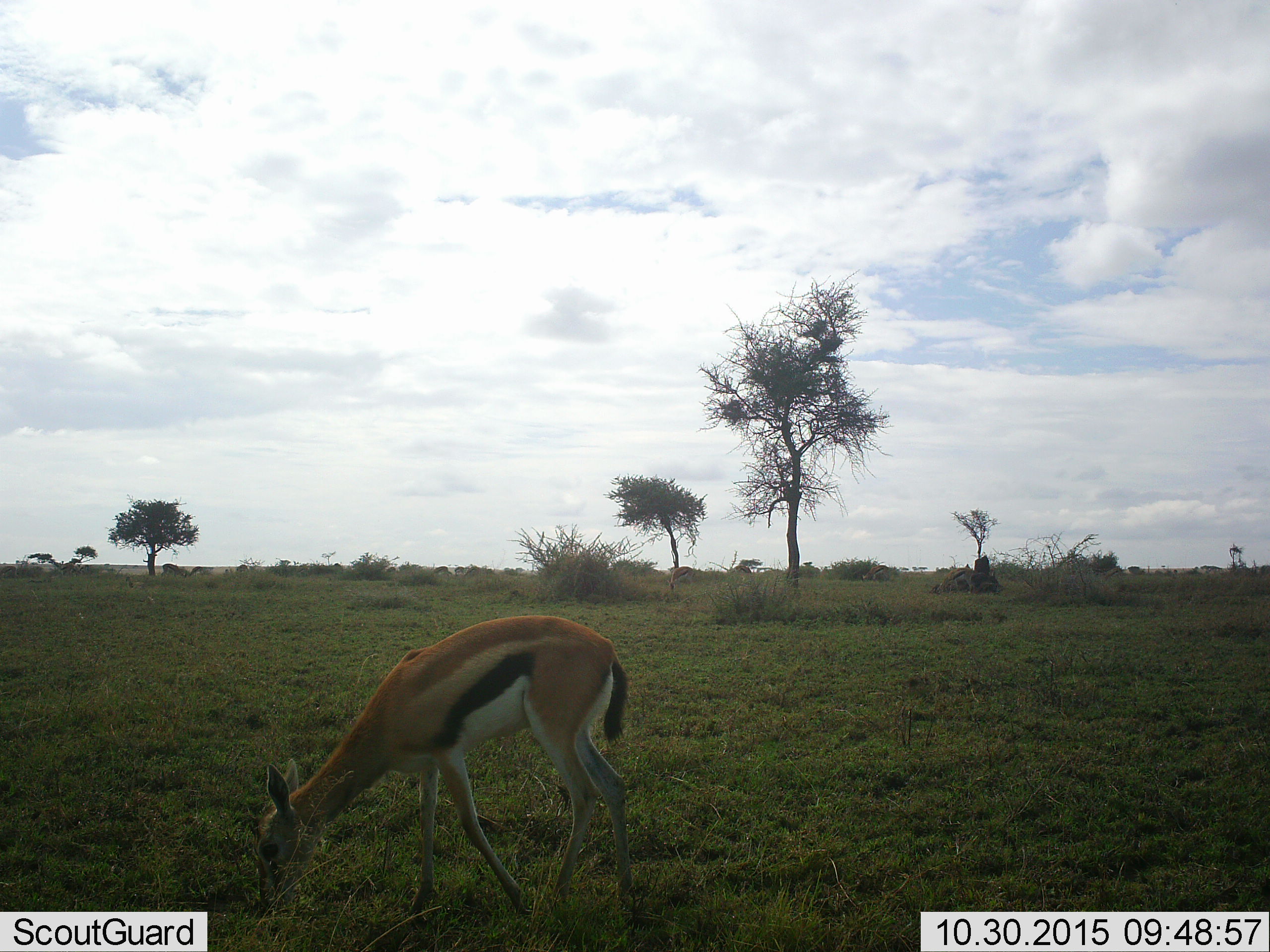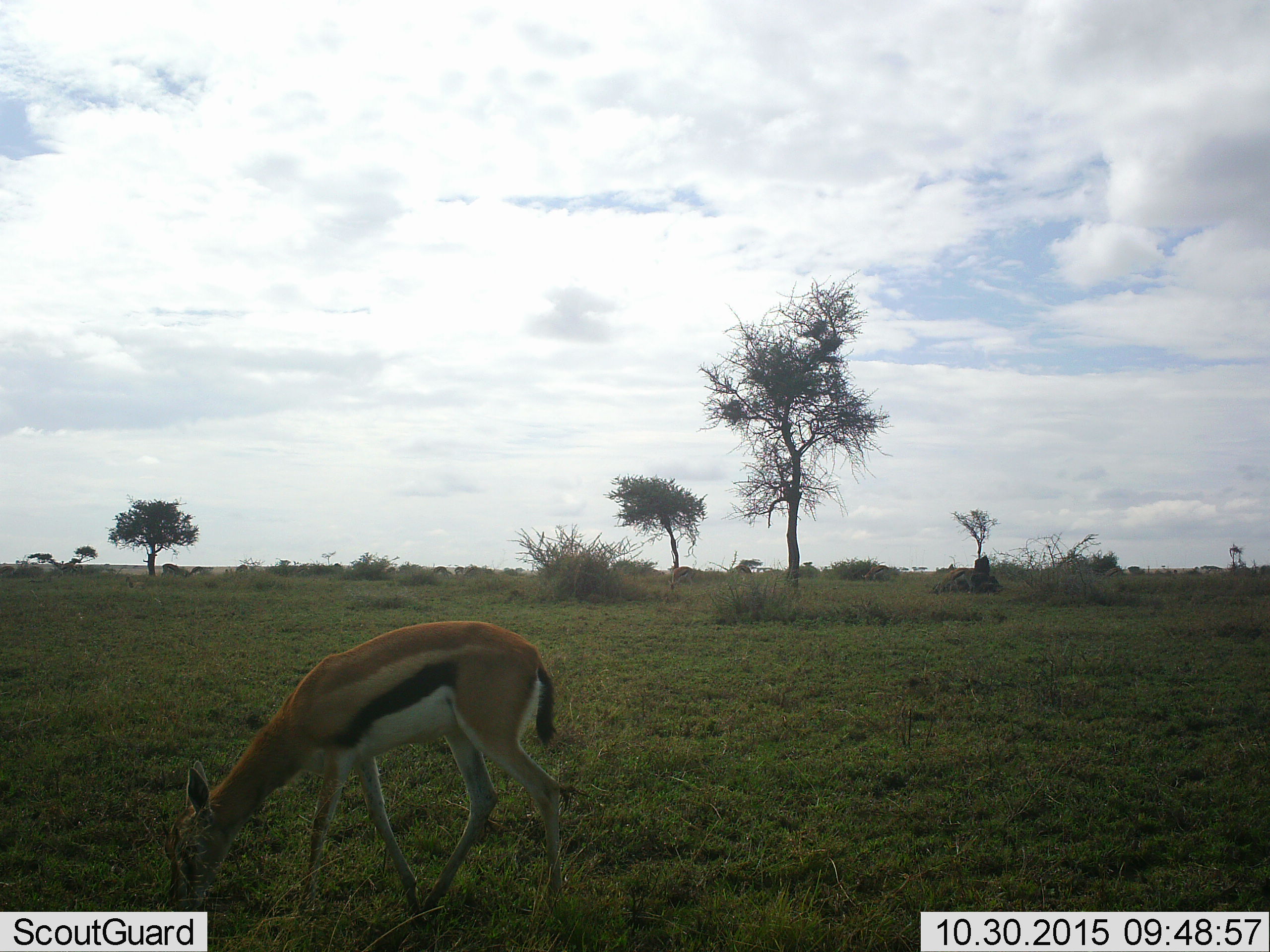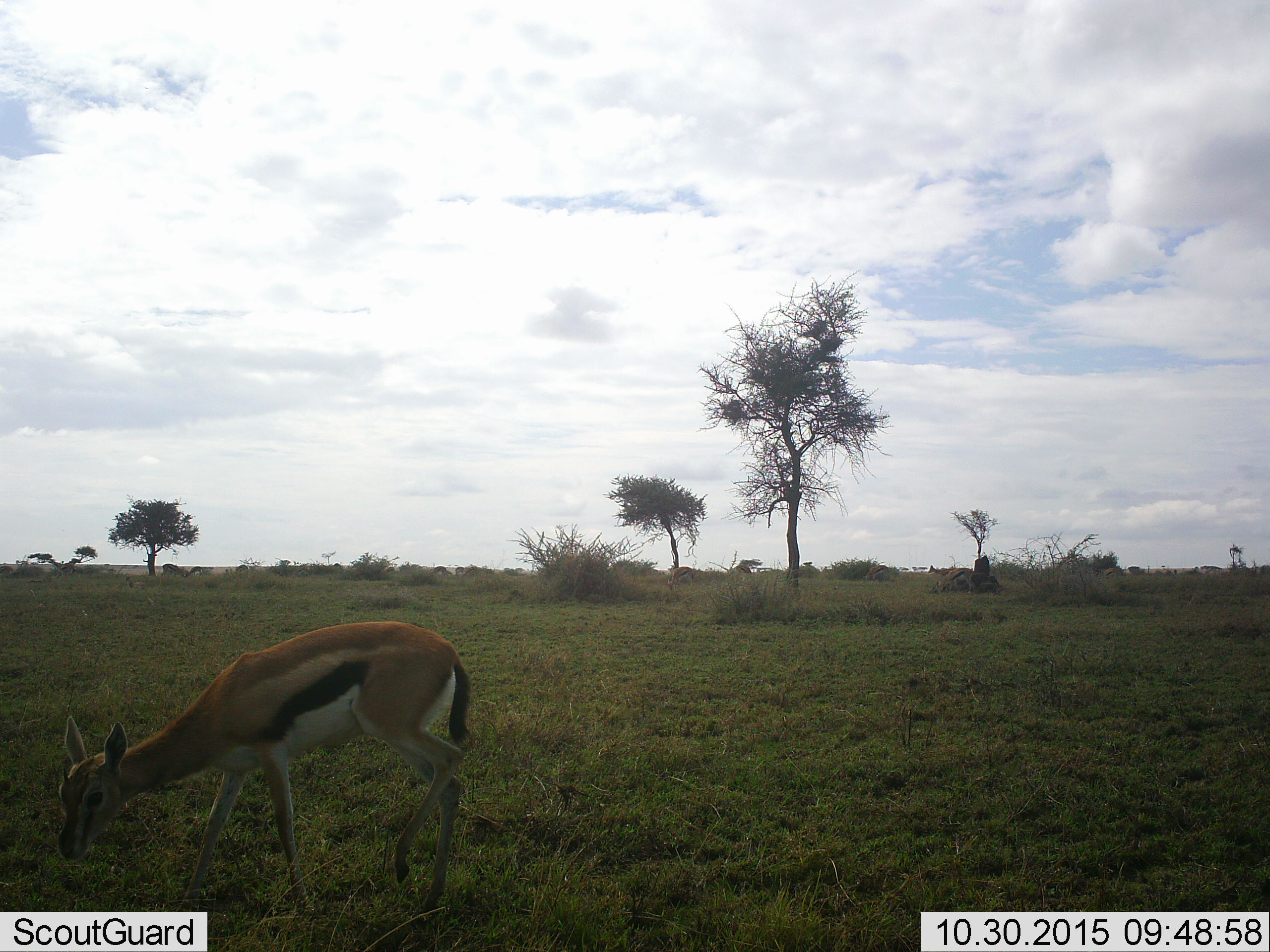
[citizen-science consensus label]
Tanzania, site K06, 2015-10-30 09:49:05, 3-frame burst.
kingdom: Animalia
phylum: Chordata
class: Mammalia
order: Artiodactyla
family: Bovidae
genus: Eudorcas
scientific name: Eudorcas thomsonii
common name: thomson's gazelle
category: gazellethomsons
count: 1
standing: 29%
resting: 0%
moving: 43%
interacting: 0%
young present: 14%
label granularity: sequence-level